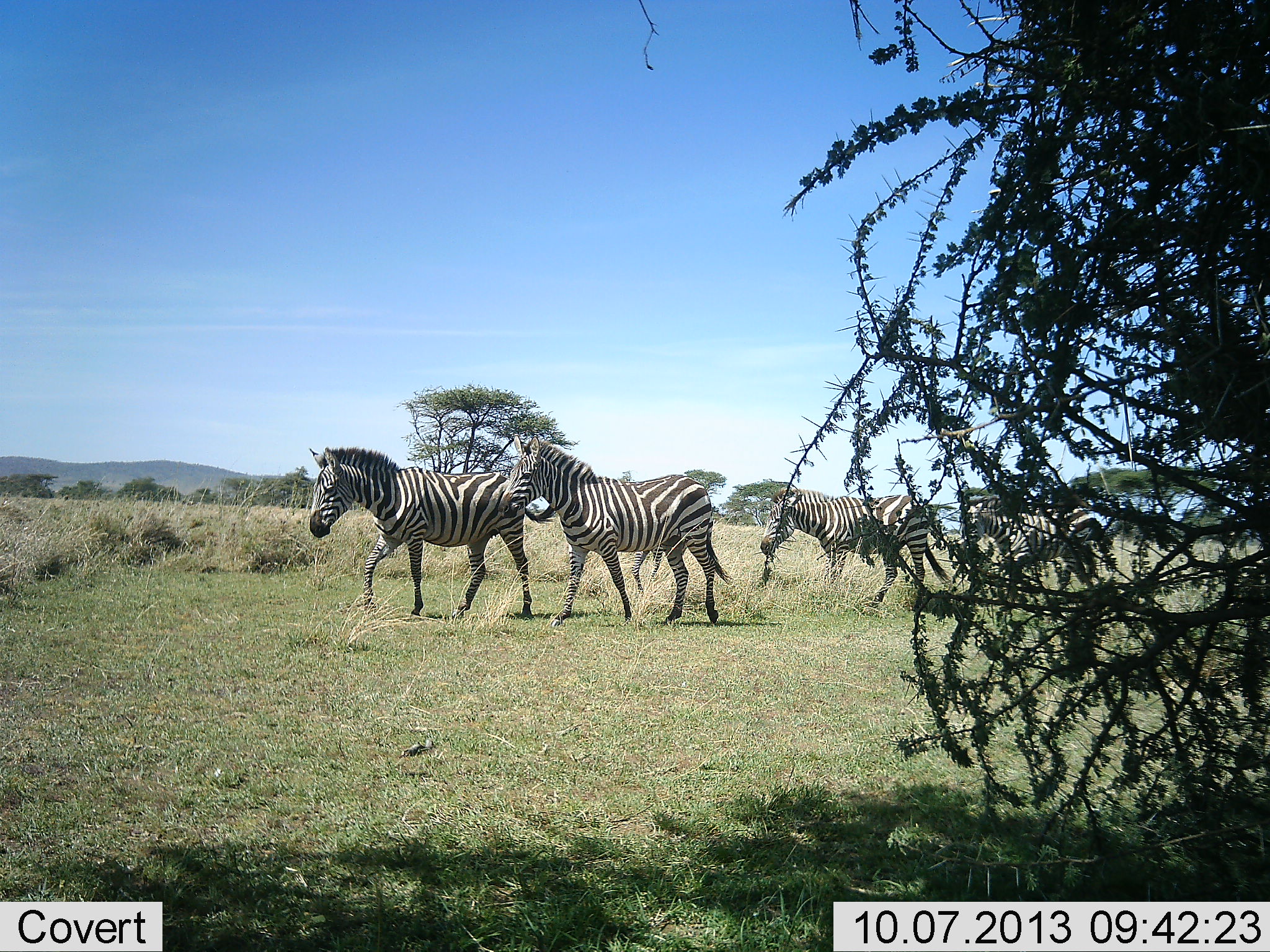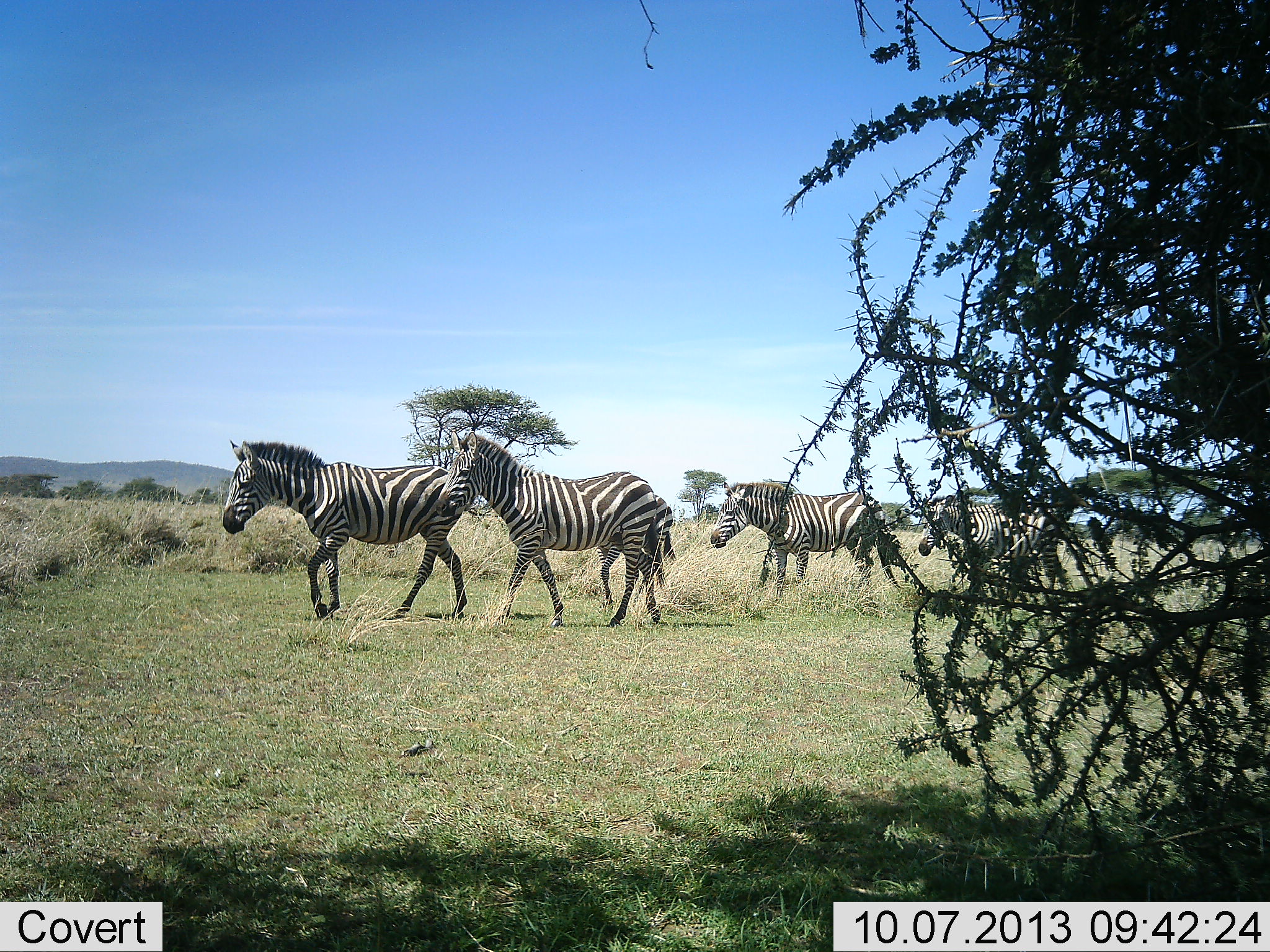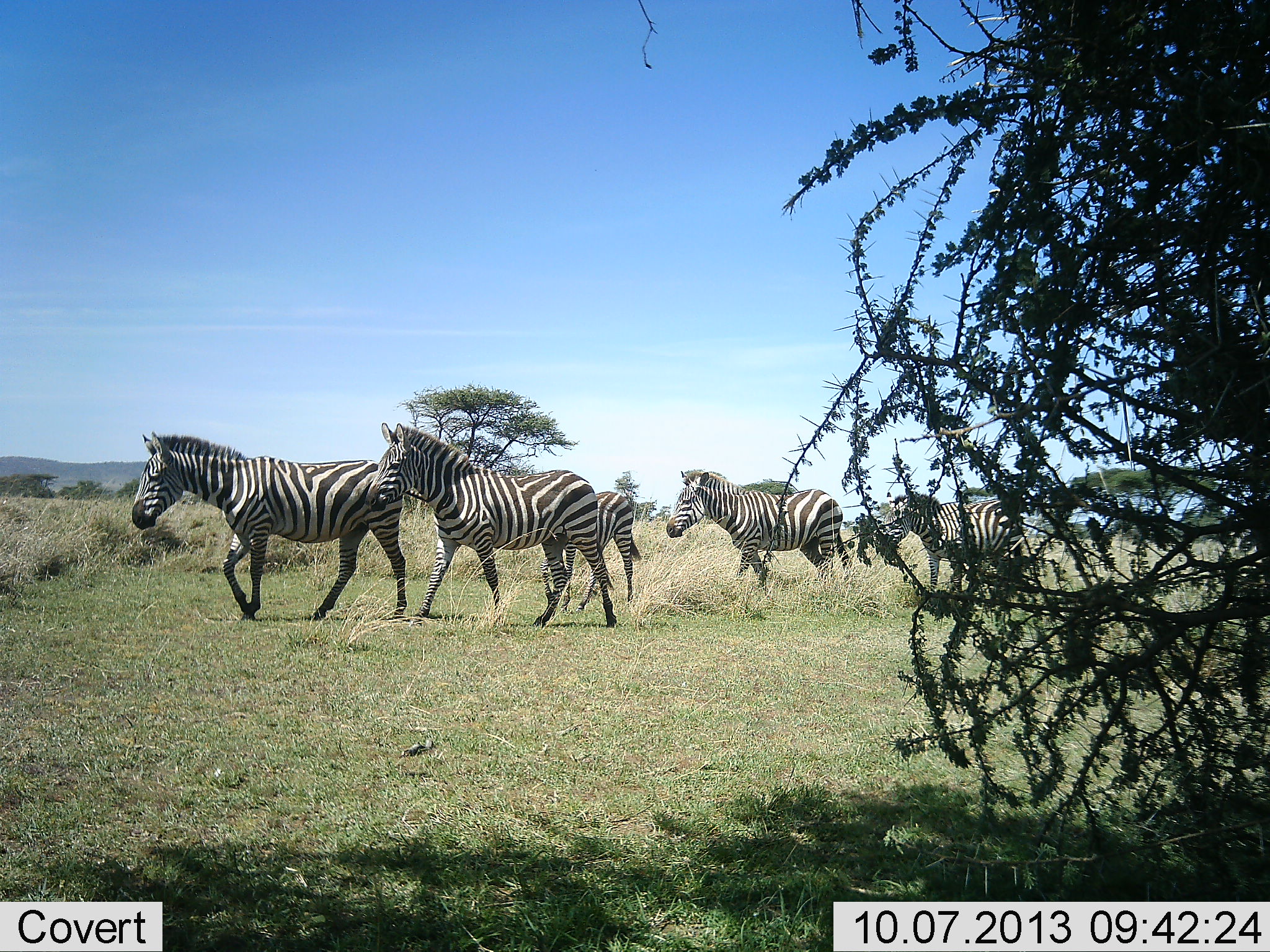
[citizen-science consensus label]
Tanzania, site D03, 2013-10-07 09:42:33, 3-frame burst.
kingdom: Animalia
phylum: Chordata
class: Mammalia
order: Perissodactyla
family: Equidae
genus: Equus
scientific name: Equus quagga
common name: plains zebra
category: zebra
Zebra (plains zebra) (Equus quagga), count 4. Behavior (volunteer vote fractions): standing 3%, resting 0%, moving 100%, interacting 0%. Young present (vote fraction): 11%. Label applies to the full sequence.